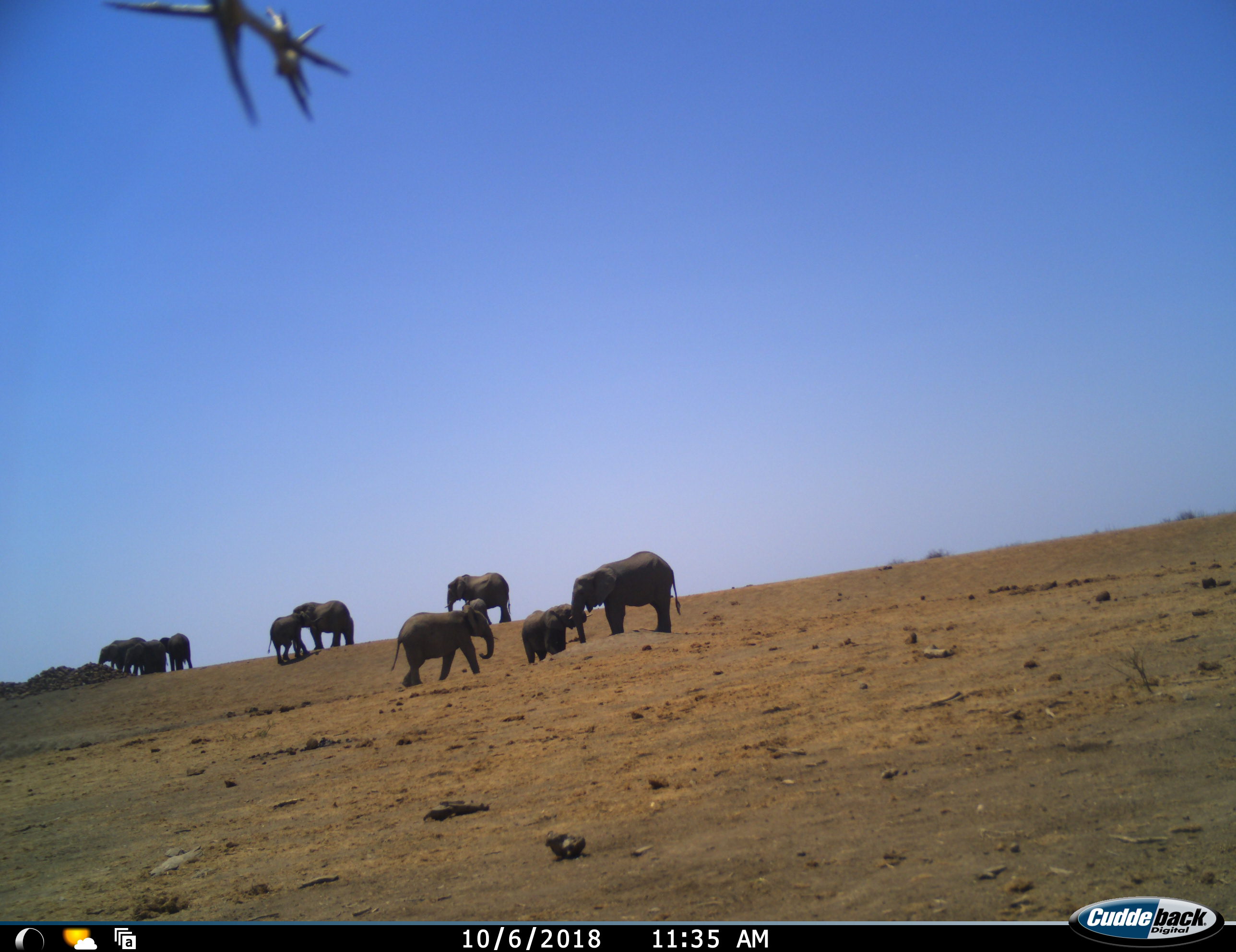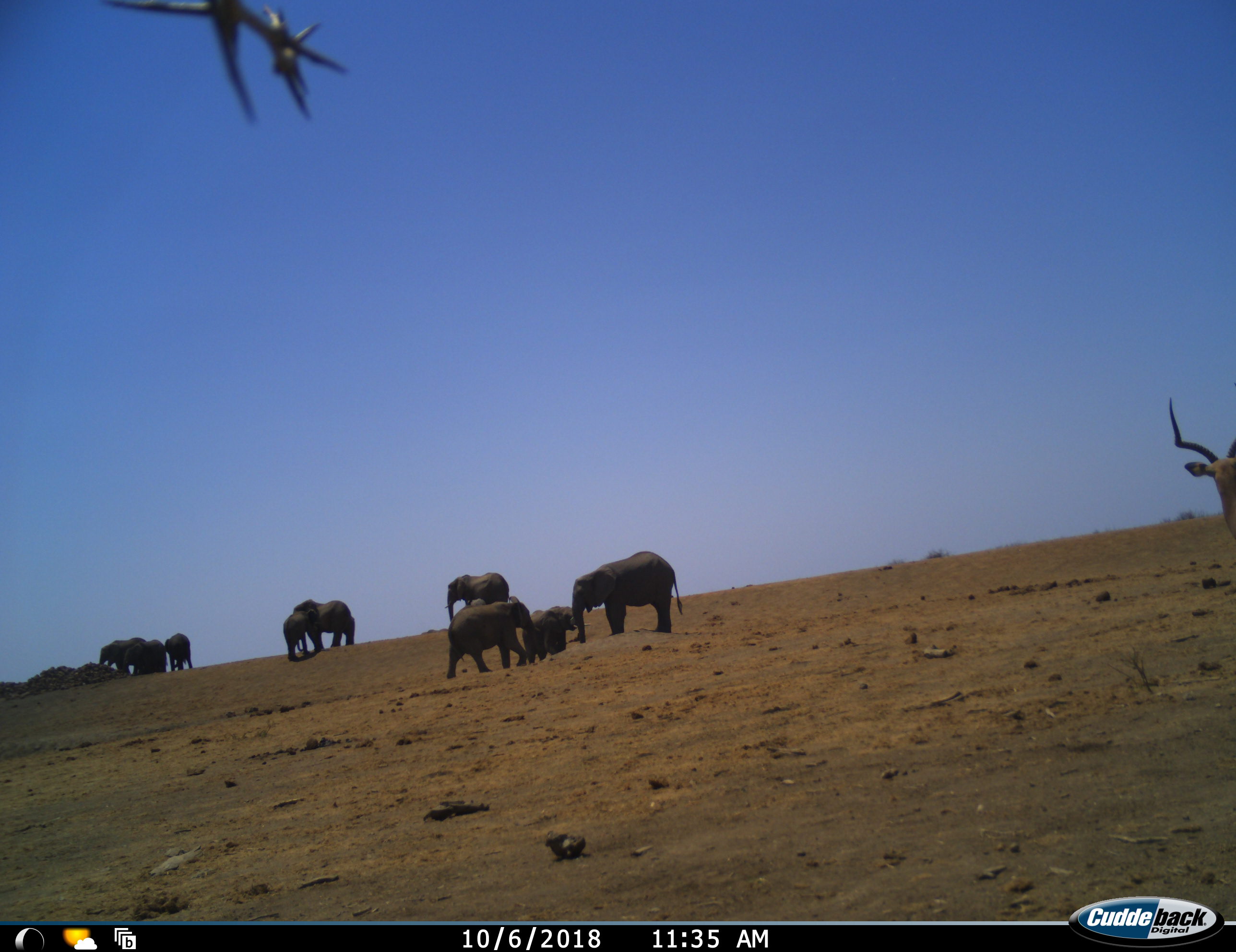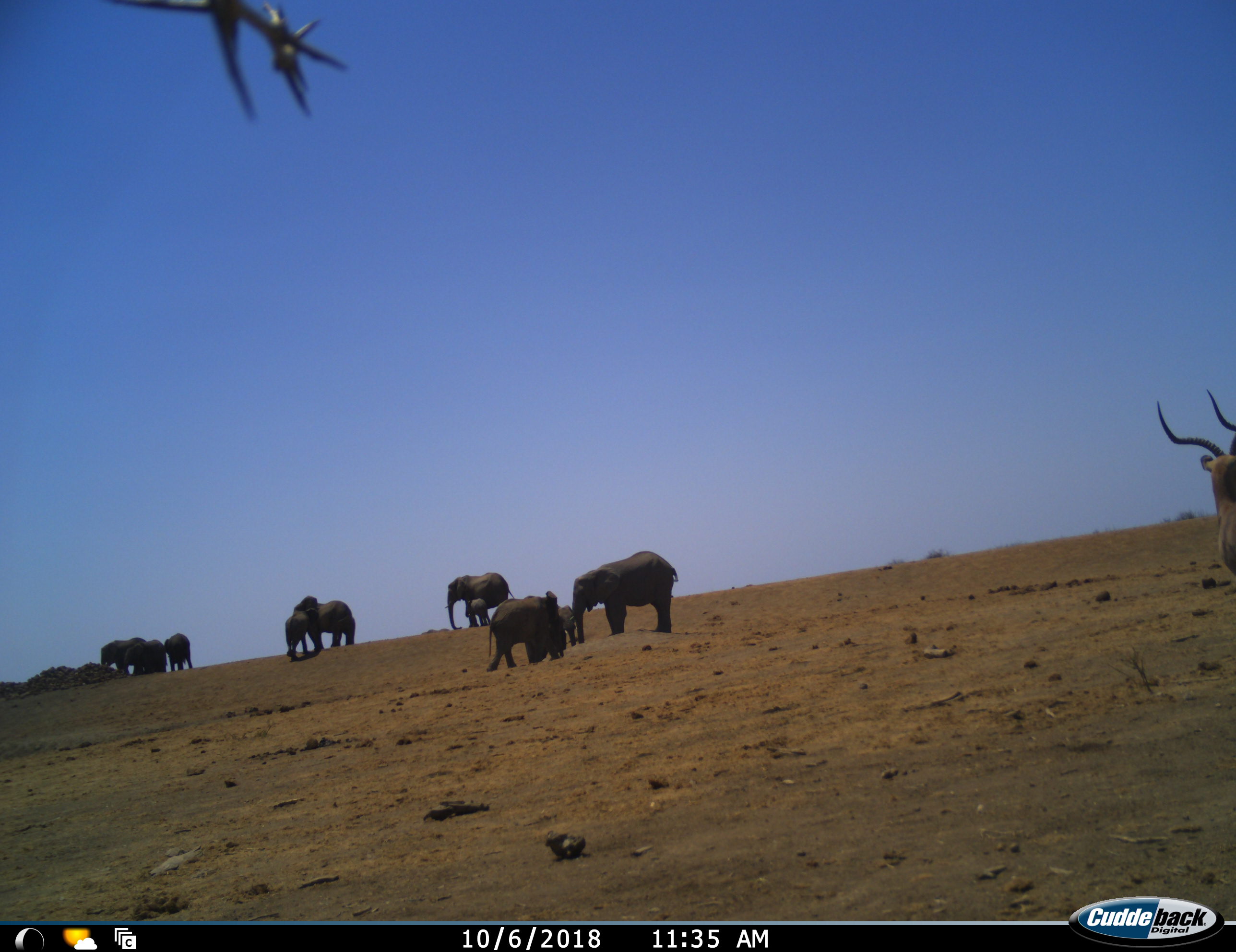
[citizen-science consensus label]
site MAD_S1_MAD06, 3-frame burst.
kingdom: Animalia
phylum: Chordata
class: Mammalia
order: Proboscidea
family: Elephantidae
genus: Loxodonta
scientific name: Loxodonta africana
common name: african bush elephant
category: elephant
Elephant (african bush elephant) (Loxodonta africana), count 10. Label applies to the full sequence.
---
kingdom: Animalia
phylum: Chordata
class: Mammalia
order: Artiodactyla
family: Bovidae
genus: Aepyceros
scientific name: Aepyceros melampus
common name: impala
Impala (Aepyceros melampus), count 1. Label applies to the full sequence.